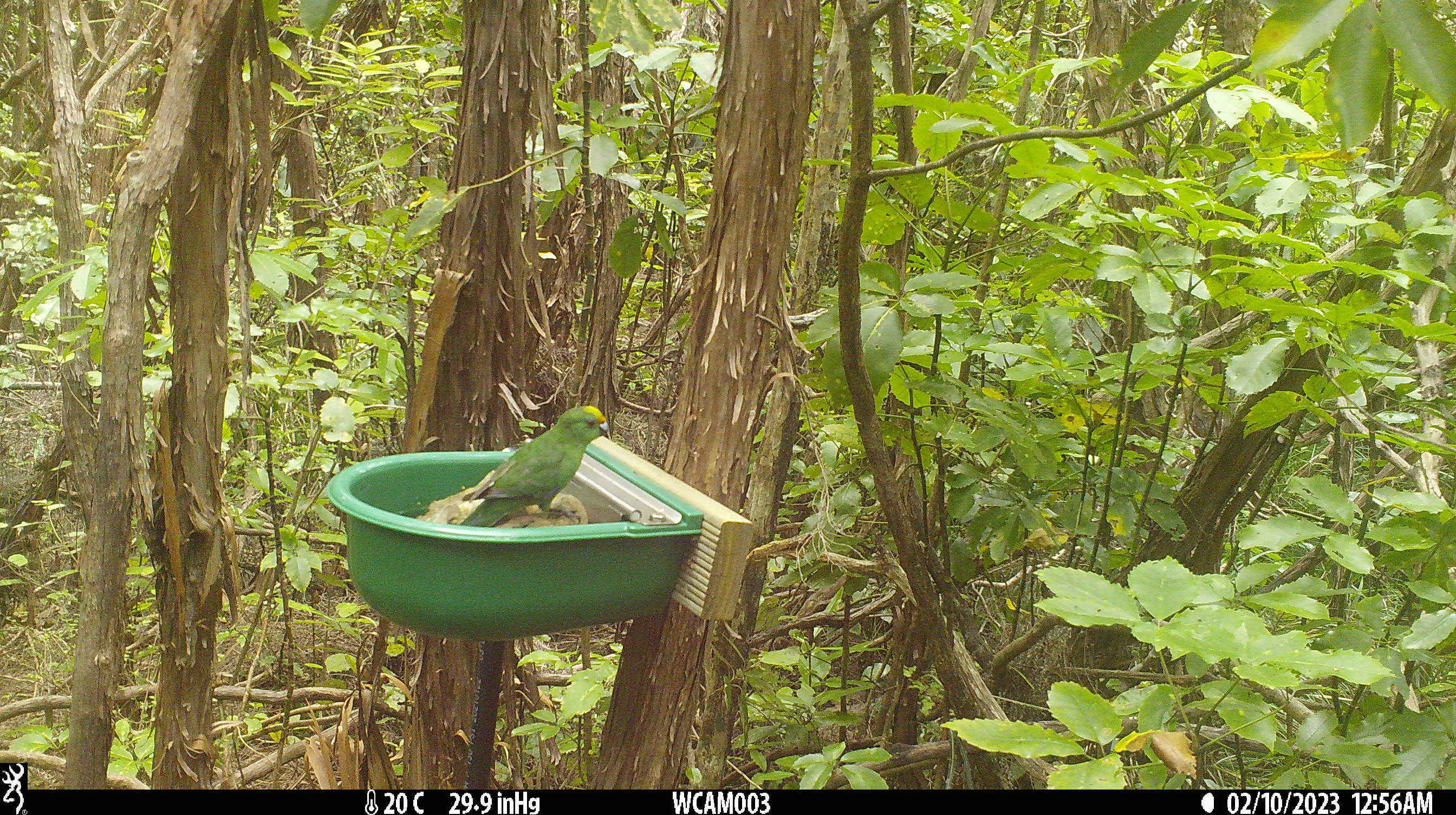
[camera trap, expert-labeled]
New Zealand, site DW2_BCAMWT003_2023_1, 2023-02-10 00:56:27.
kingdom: Animalia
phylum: Chordata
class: Aves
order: Psittaciformes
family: Psittaculidae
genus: Cyanoramphus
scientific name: Cyanoramphus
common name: parakeet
Parakeet (Cyanoramphus).